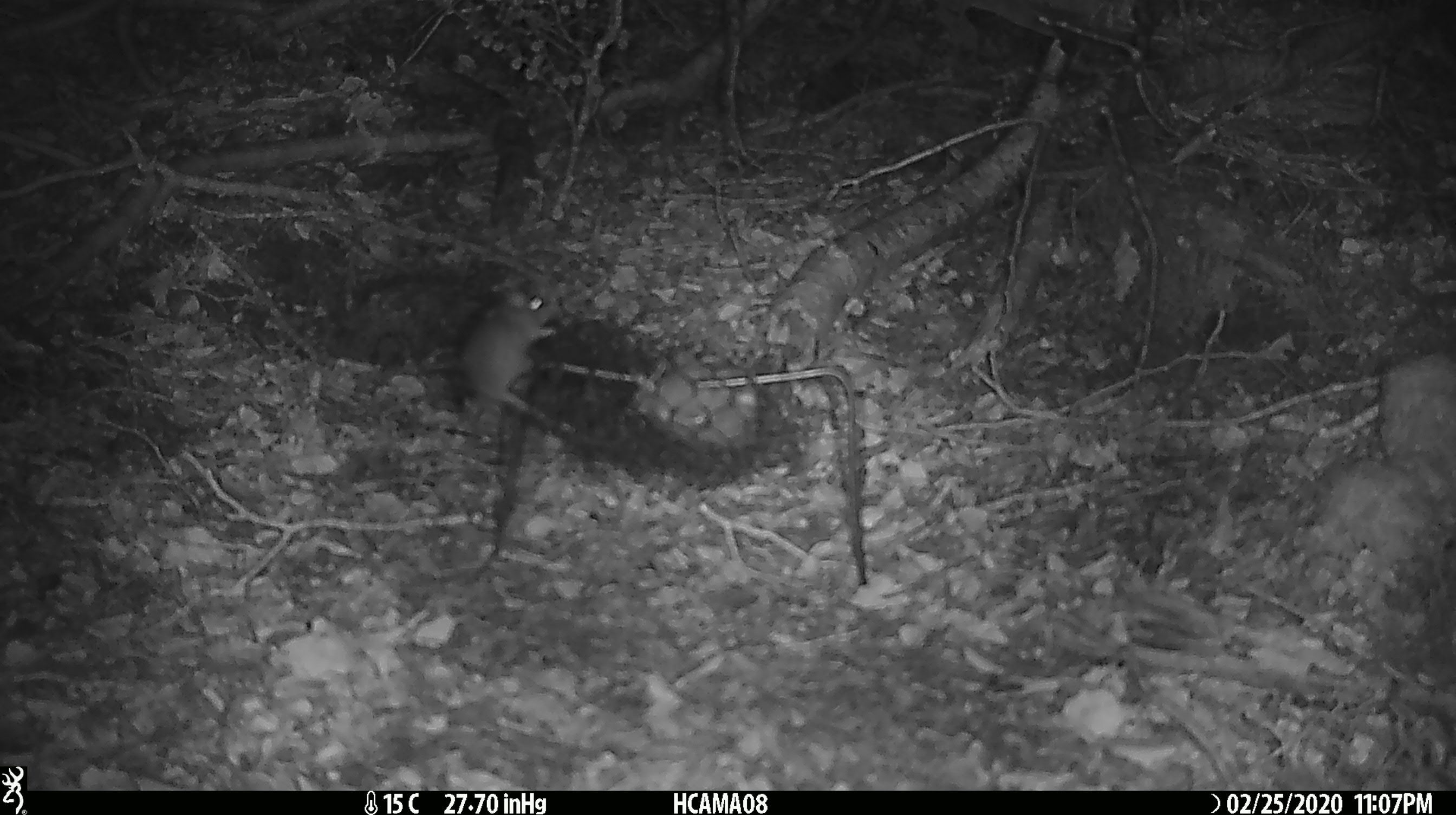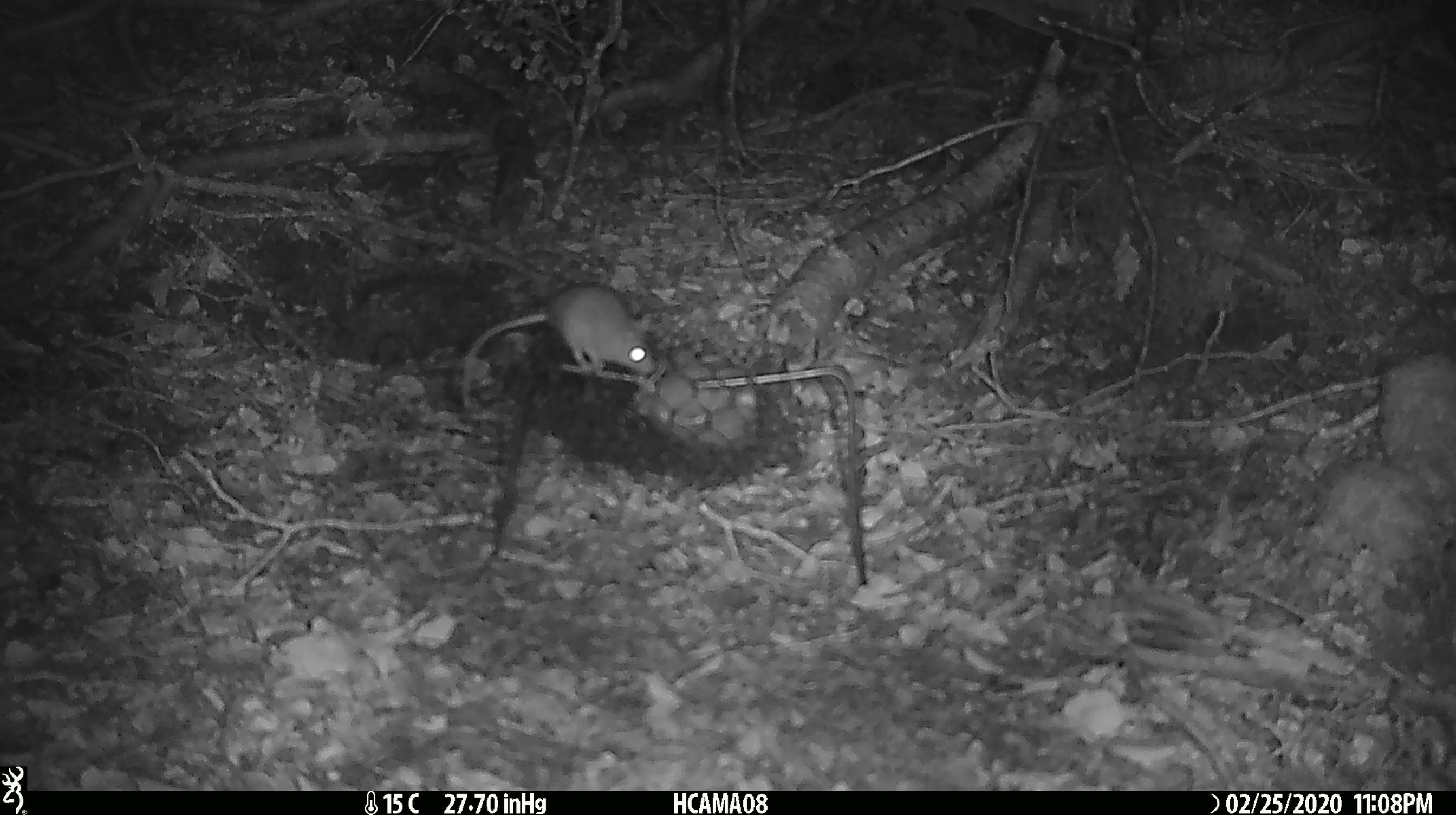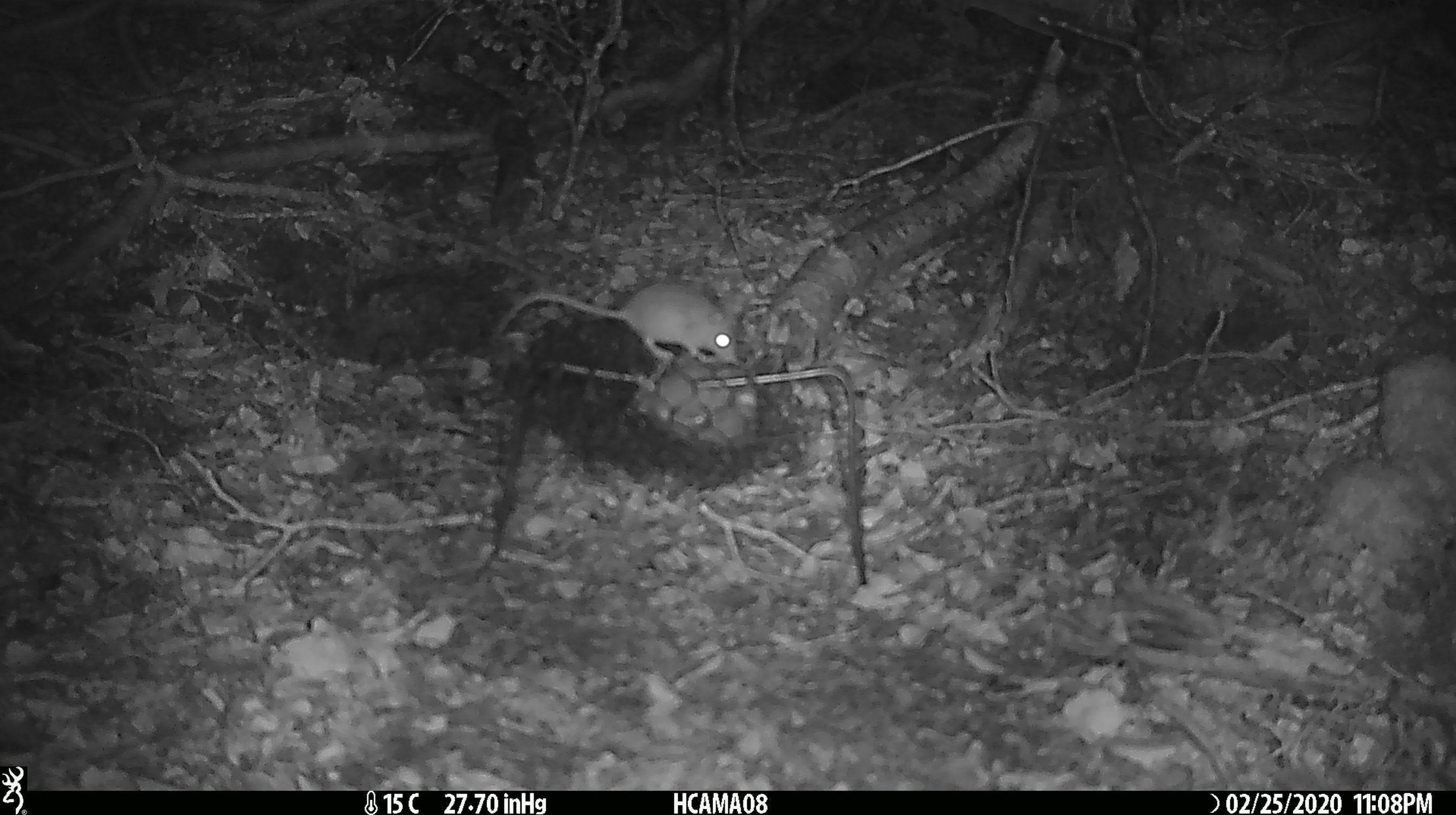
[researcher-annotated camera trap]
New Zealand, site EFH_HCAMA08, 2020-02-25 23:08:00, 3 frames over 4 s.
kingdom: Animalia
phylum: Chordata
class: Mammalia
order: Rodentia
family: Muridae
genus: Mus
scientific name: Mus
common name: mouse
Mouse (Mus).